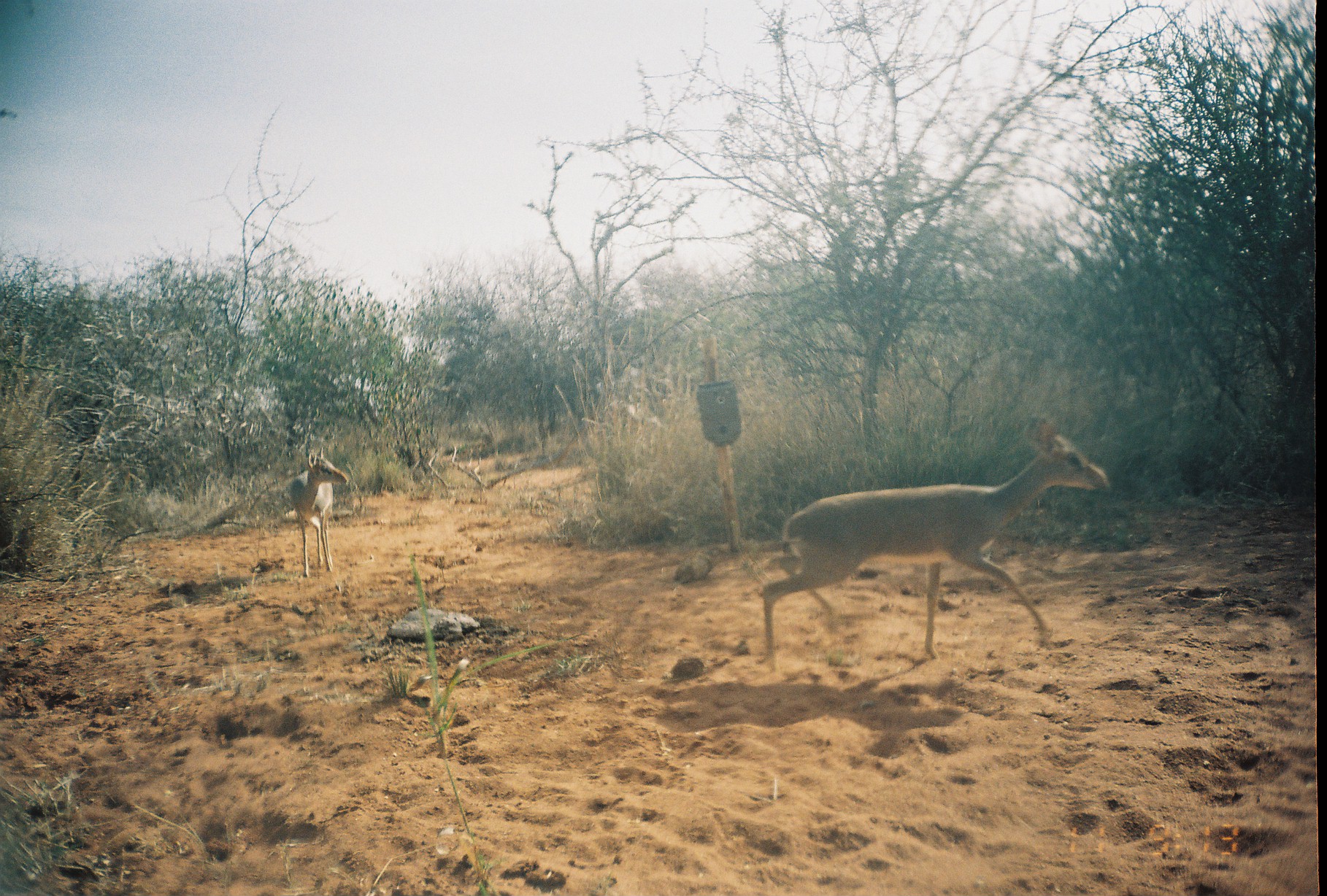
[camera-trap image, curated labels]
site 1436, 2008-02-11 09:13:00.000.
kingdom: Animalia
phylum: Chordata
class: Mammalia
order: Artiodactyla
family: Bovidae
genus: Madoqua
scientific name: Madoqua guentheri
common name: günther's dik-dik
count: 2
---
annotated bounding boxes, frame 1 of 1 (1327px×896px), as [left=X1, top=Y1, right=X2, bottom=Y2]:
madoqua guentheri: [left=761, top=416, right=1110, bottom=667]; [left=289, top=447, right=348, bottom=578]